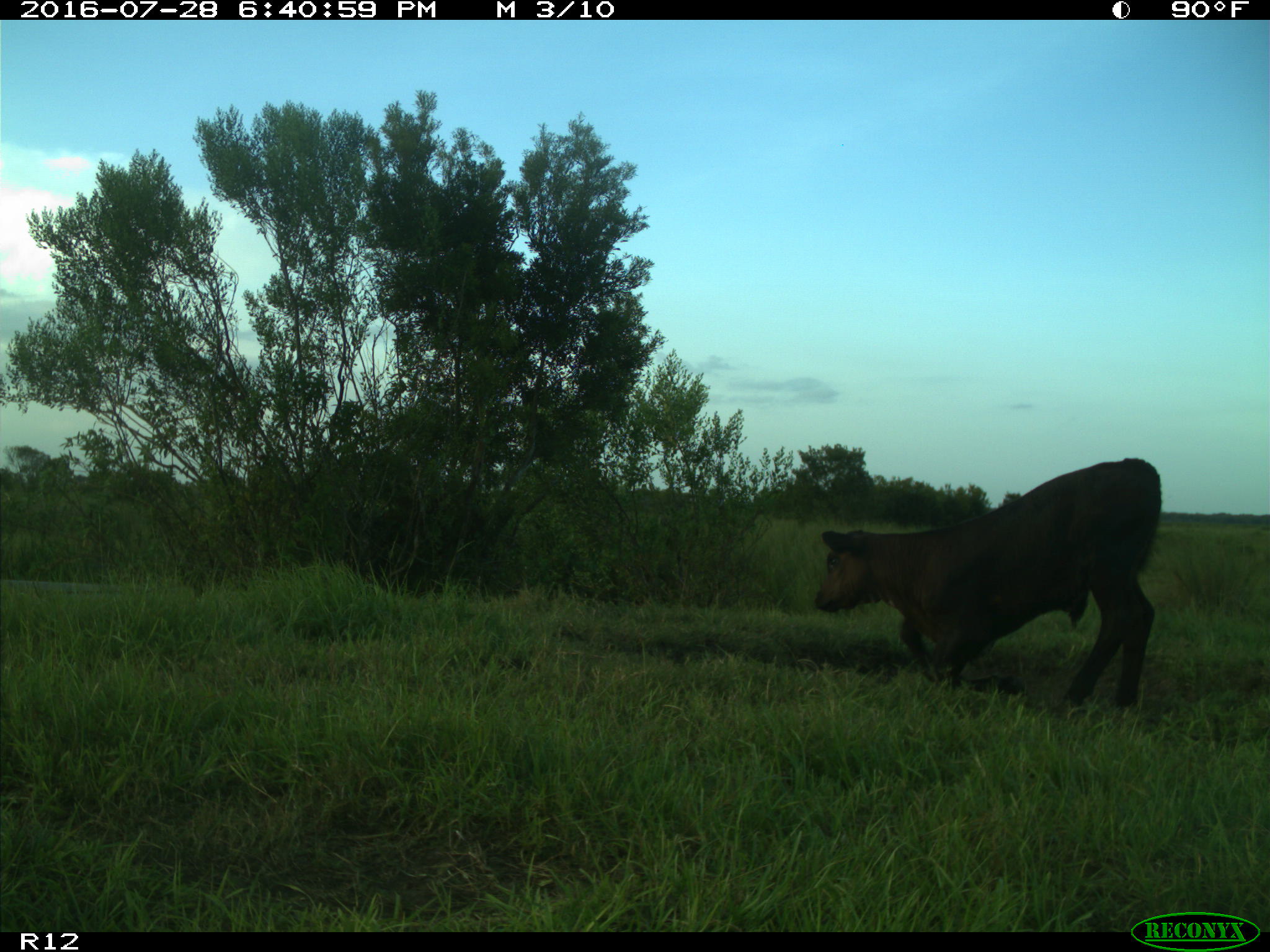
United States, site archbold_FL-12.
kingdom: Animalia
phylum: Chordata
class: Mammalia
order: Artiodactyla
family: Bovidae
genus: Bos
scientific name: Bos taurus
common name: domestic cow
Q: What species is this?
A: Bos taurus (domestic cow).